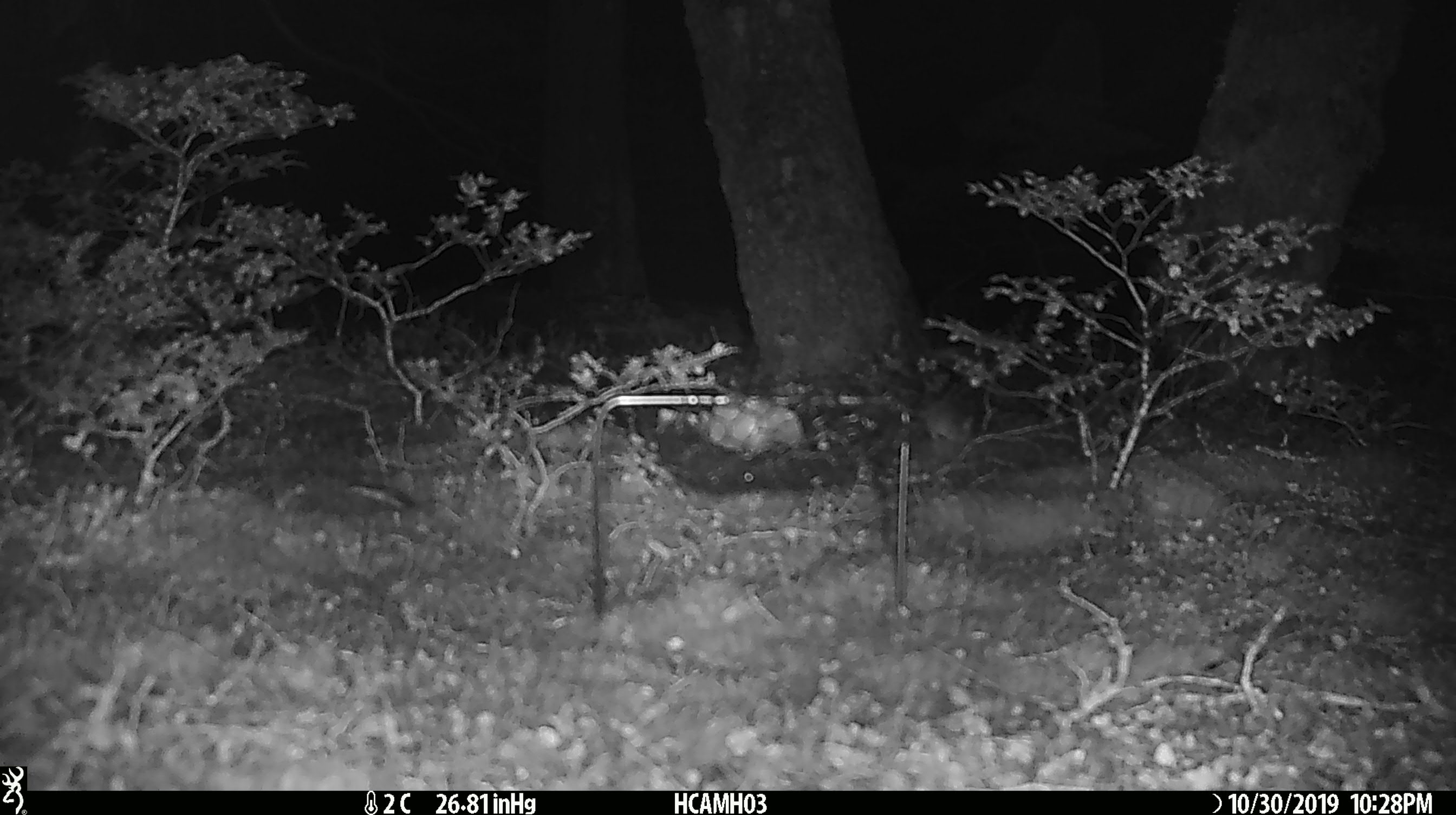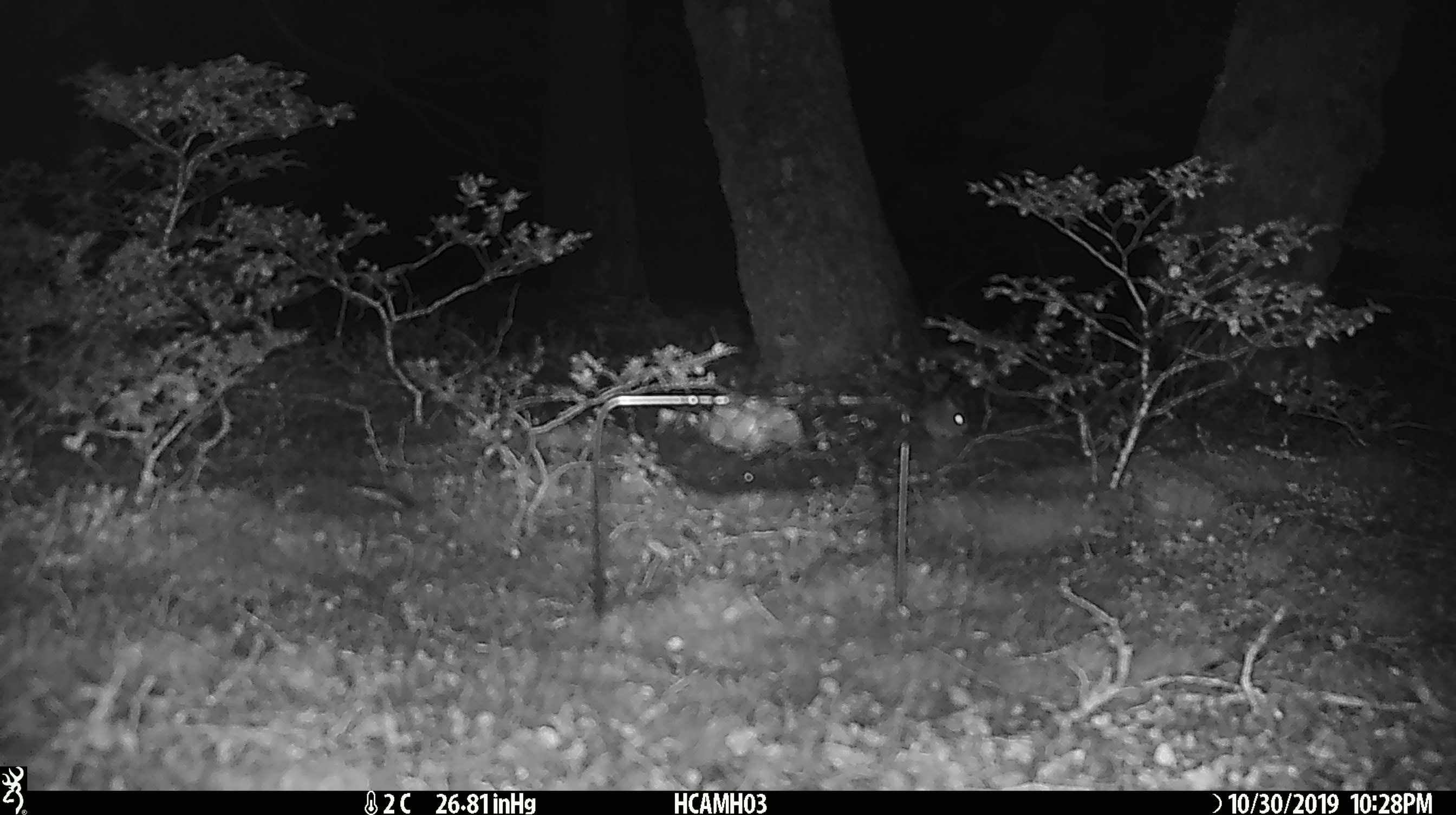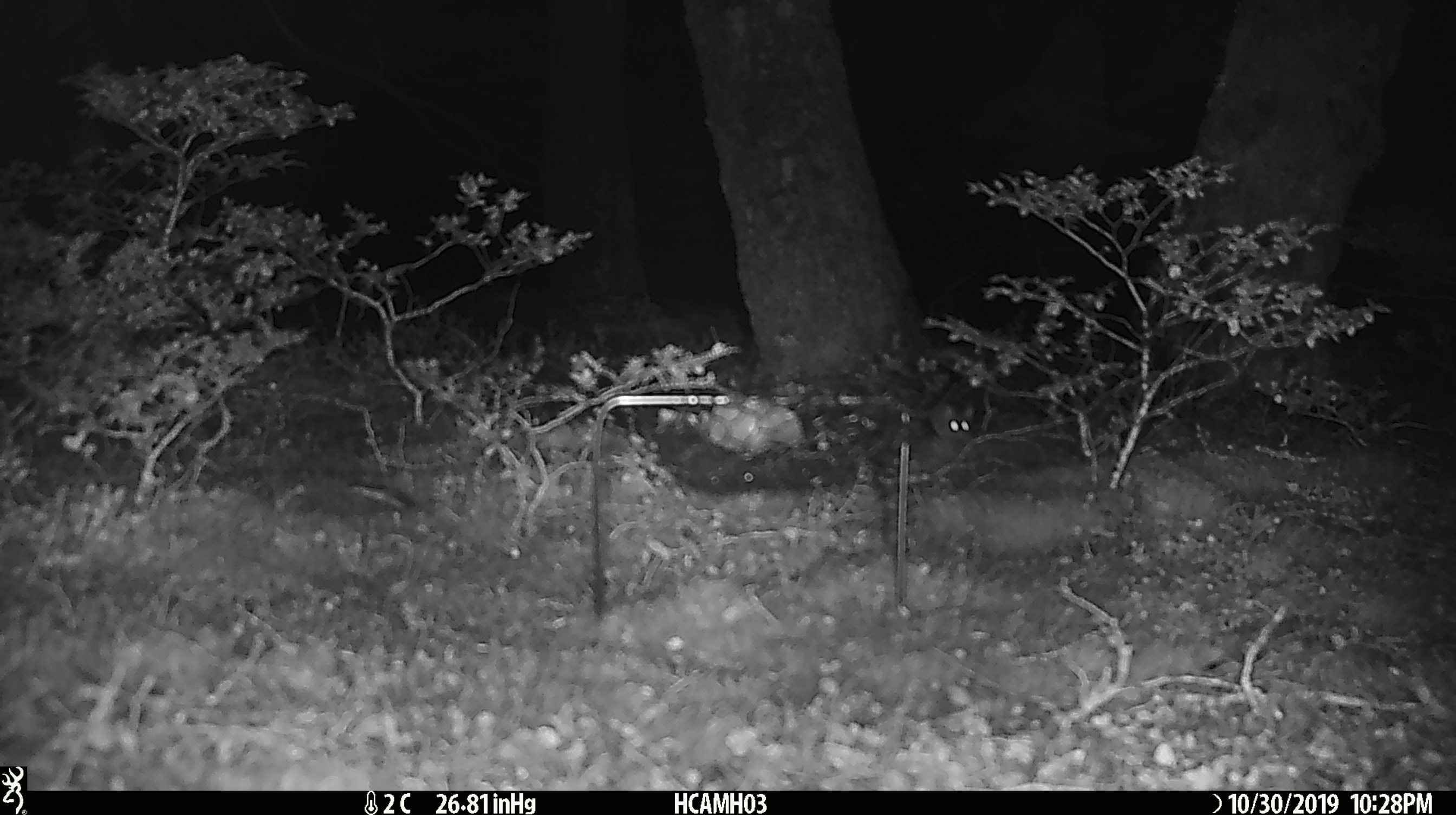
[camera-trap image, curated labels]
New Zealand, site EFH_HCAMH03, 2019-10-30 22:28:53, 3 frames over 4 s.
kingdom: Animalia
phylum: Chordata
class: Mammalia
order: Rodentia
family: Muridae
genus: Mus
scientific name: Mus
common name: mouse